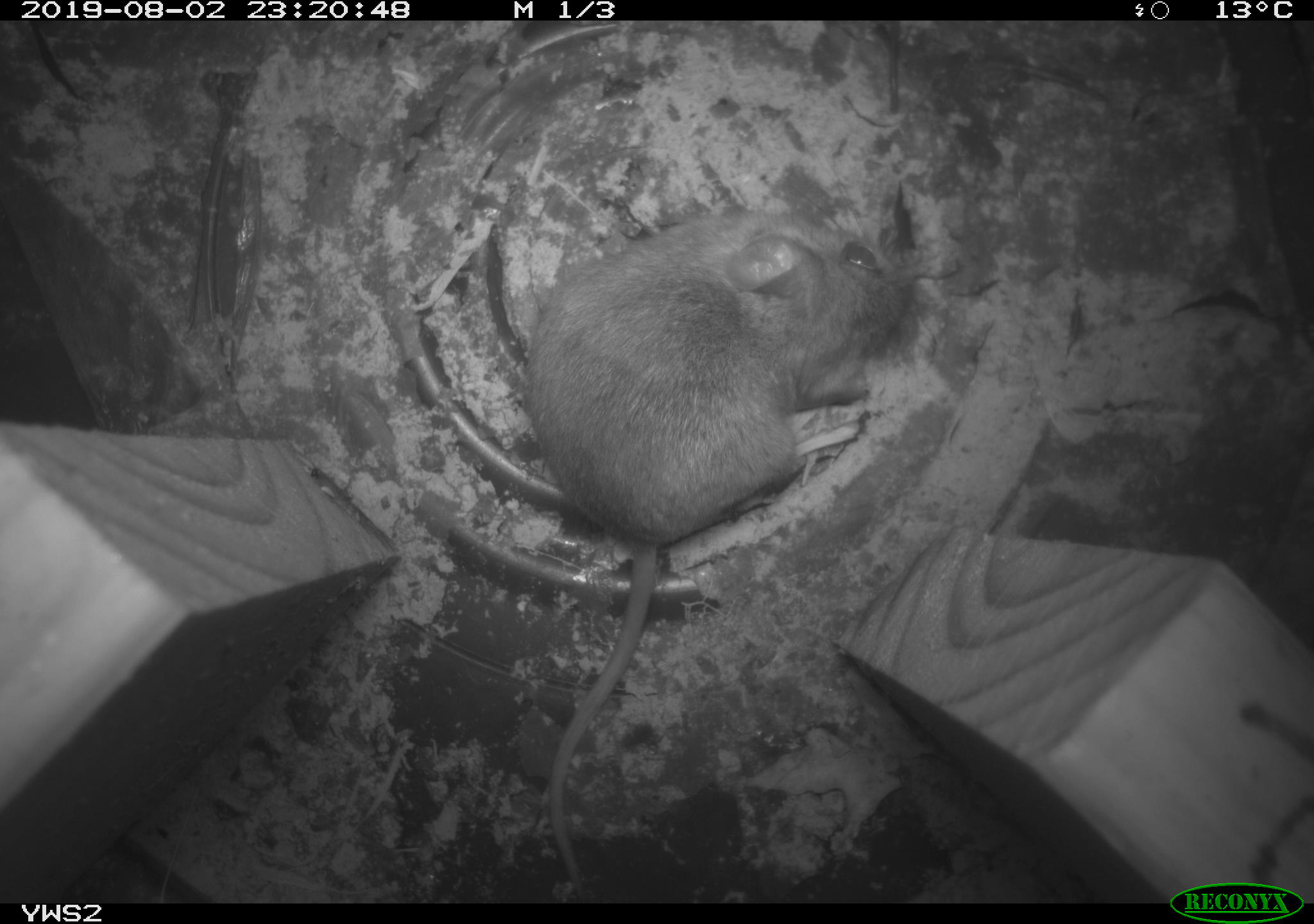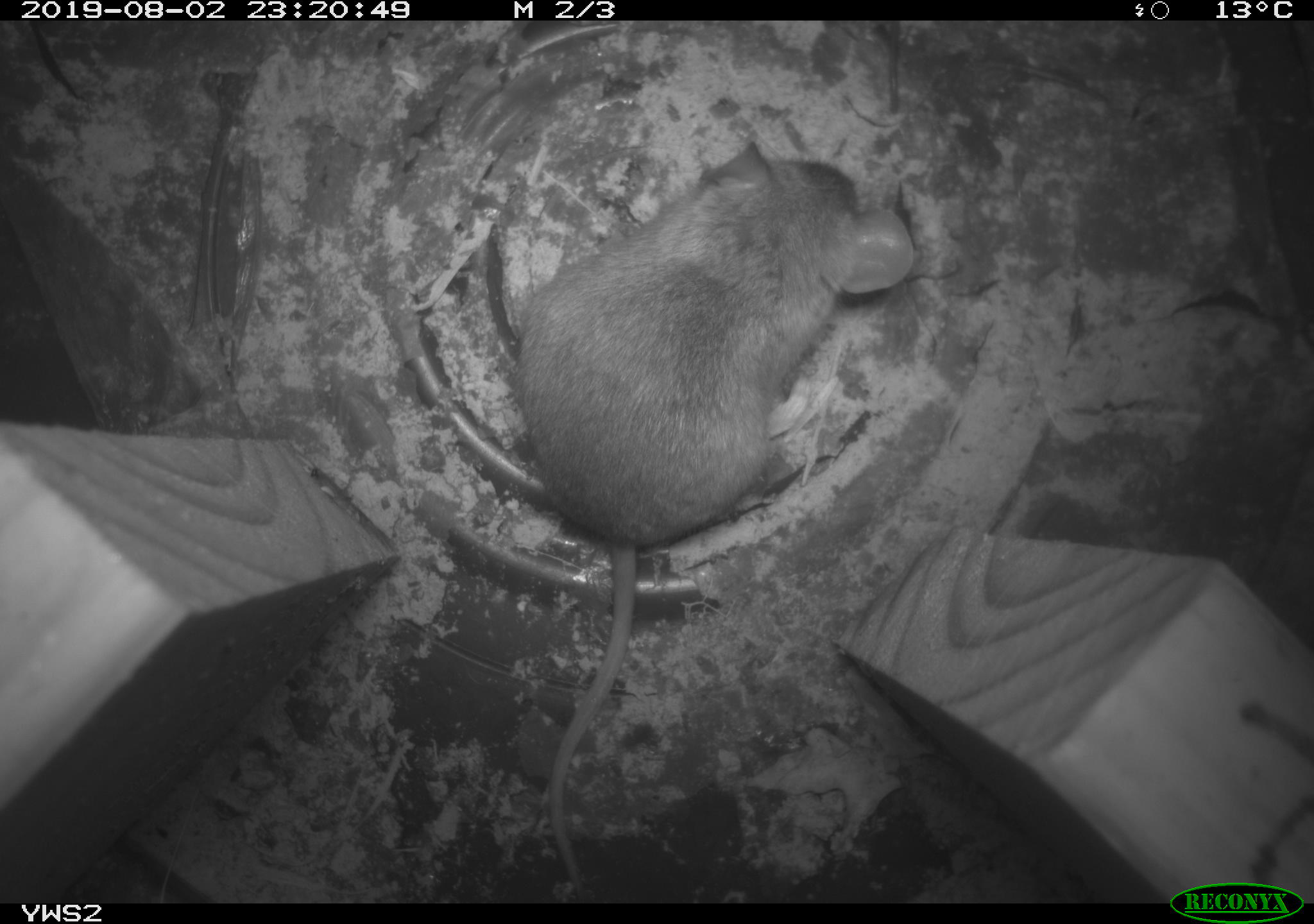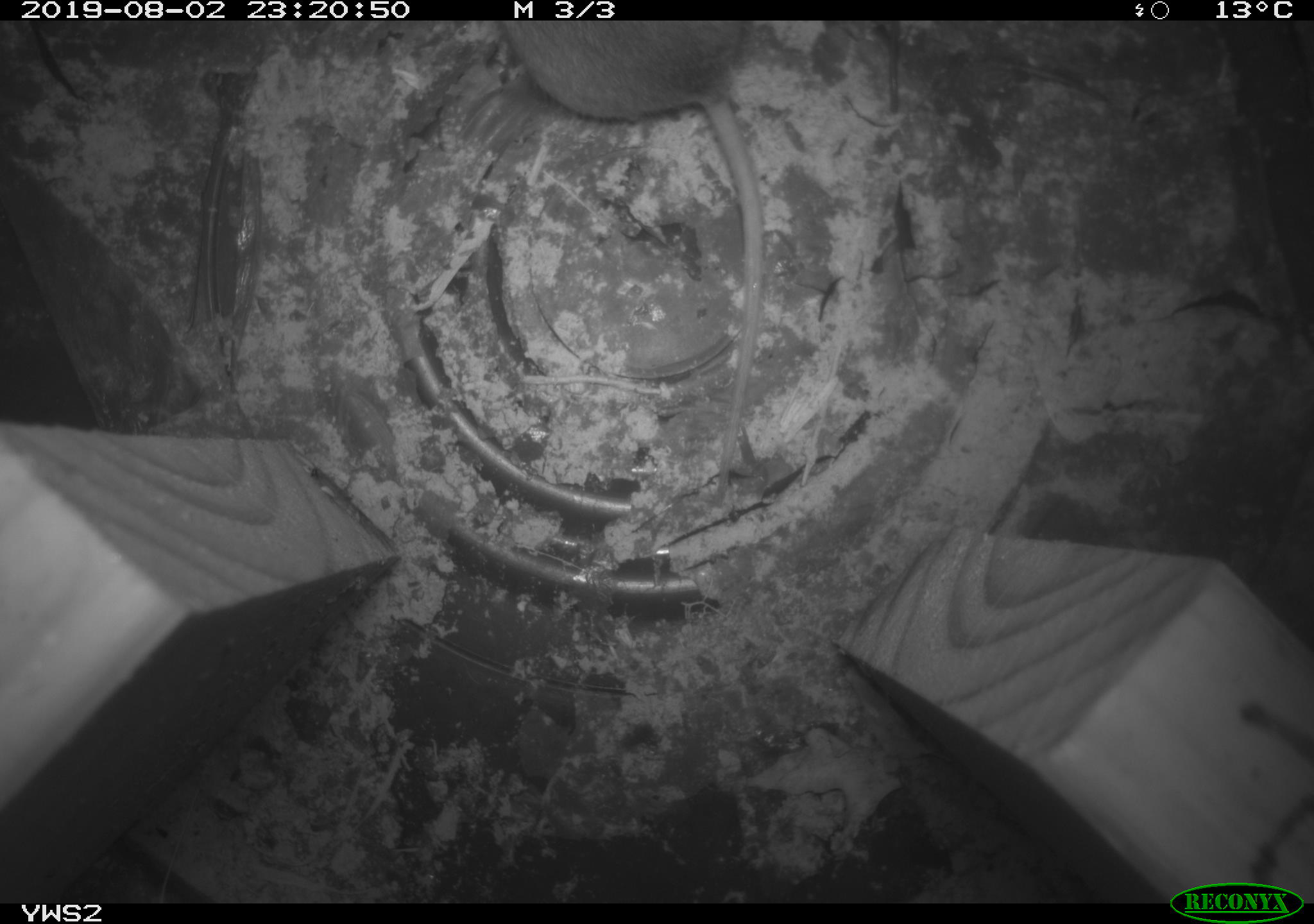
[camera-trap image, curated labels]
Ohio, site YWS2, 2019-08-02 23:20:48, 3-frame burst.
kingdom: Animalia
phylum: Chordata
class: Mammalia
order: Rodentia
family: Cricetidae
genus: Peromyscus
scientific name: Peromyscus leucopus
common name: white-footed mouse